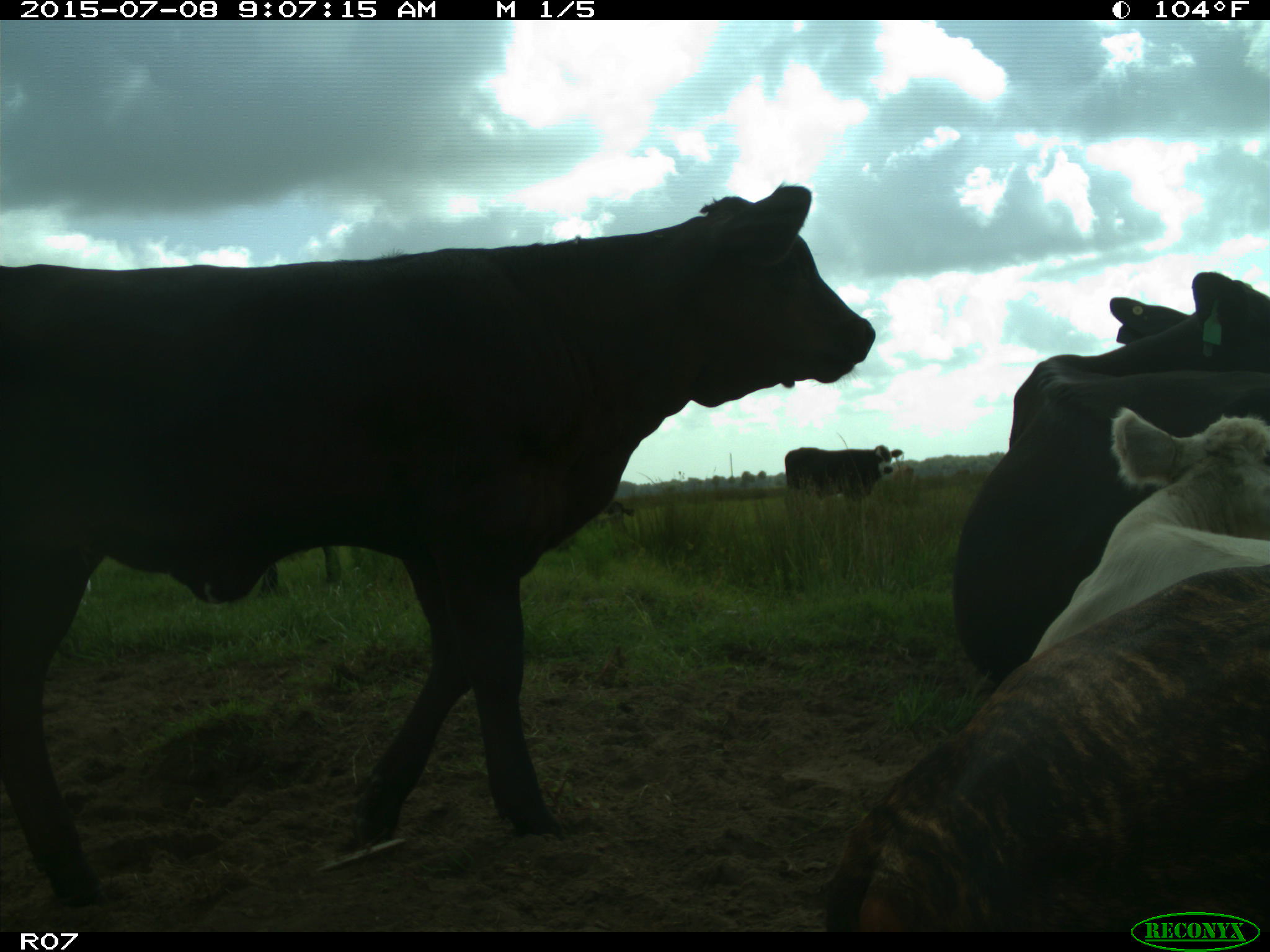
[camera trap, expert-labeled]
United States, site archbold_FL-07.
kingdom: Animalia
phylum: Chordata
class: Mammalia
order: Artiodactyla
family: Bovidae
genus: Bos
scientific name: Bos taurus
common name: domestic cow